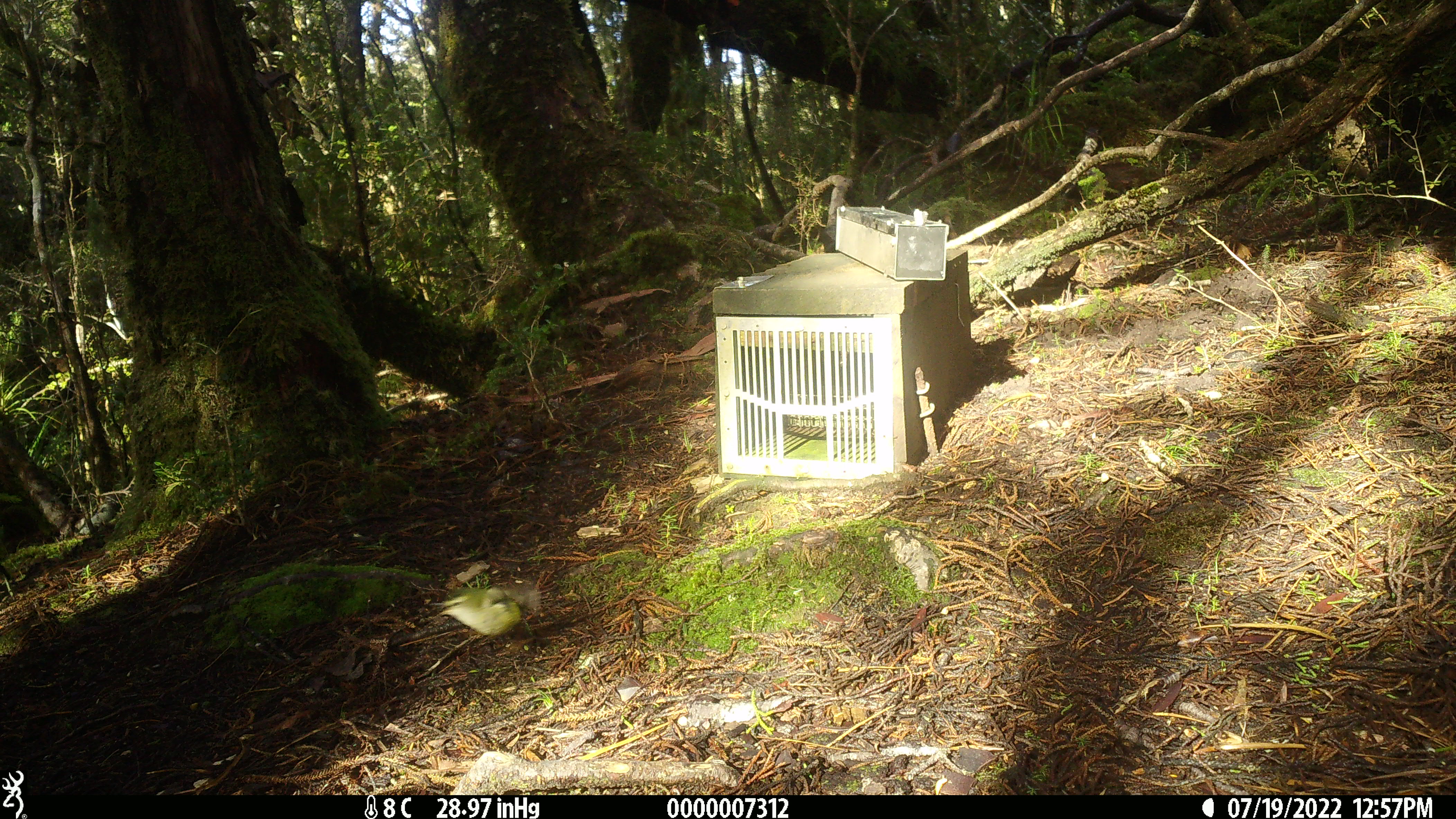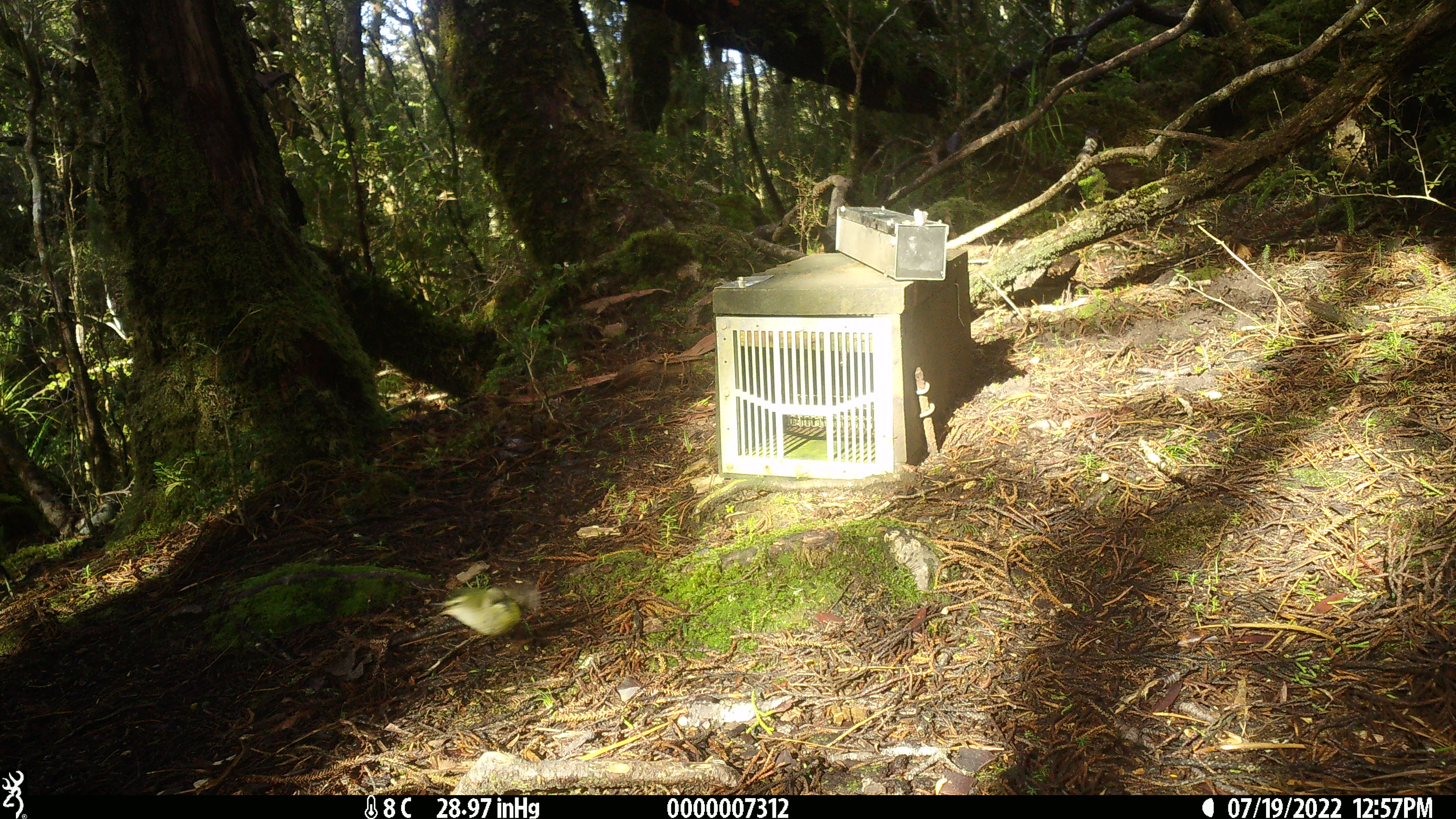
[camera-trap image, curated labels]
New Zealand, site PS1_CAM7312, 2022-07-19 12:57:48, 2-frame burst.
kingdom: Animalia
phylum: Chordata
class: Aves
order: Passeriformes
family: Acanthisittidae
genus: Acanthisitta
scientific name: Acanthisitta chloris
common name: rifleman